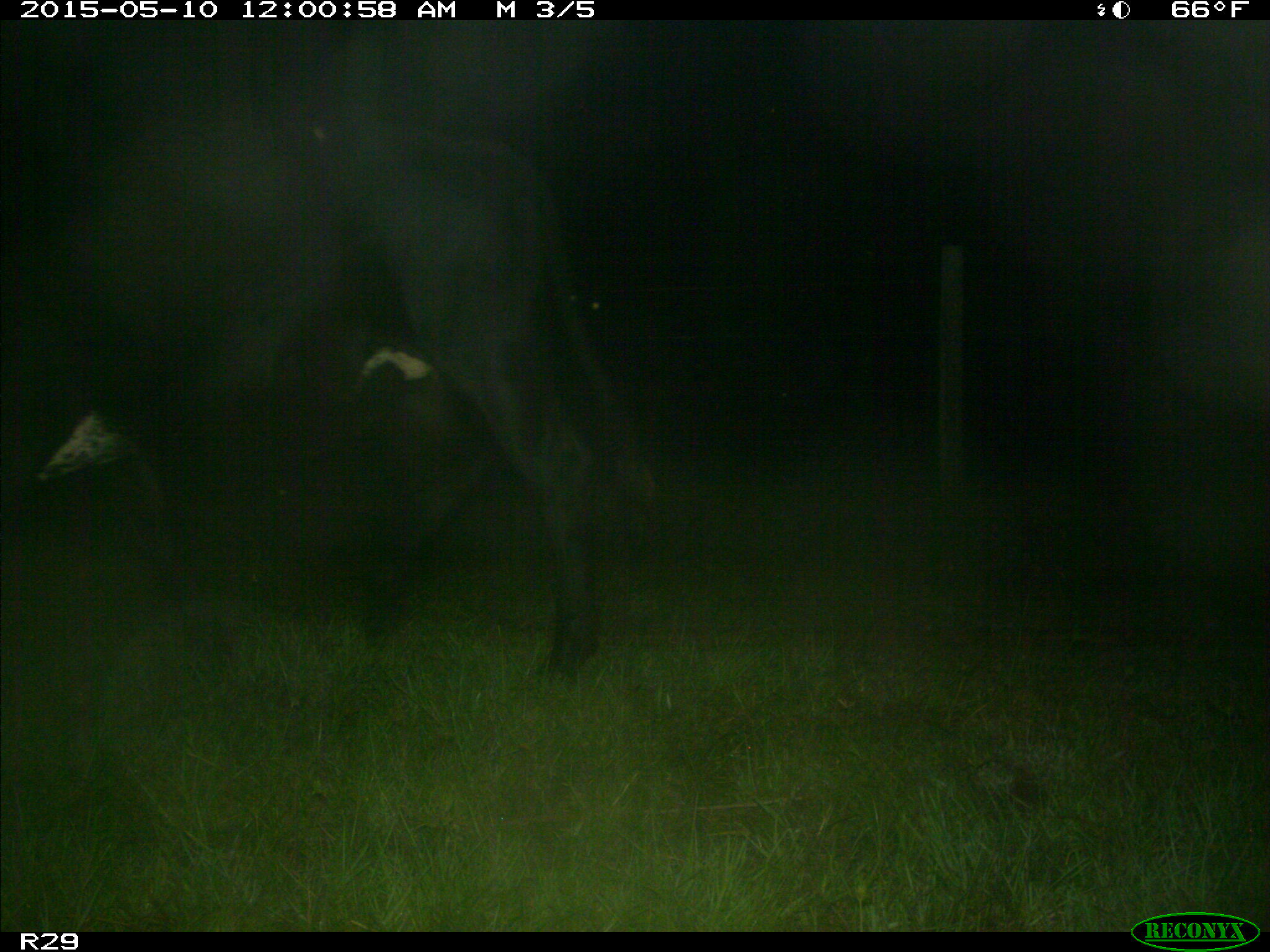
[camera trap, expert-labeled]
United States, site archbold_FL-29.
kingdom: Animalia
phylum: Chordata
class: Mammalia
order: Artiodactyla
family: Bovidae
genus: Bos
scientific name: Bos taurus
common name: domestic cow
Bos taurus (domestic cow).